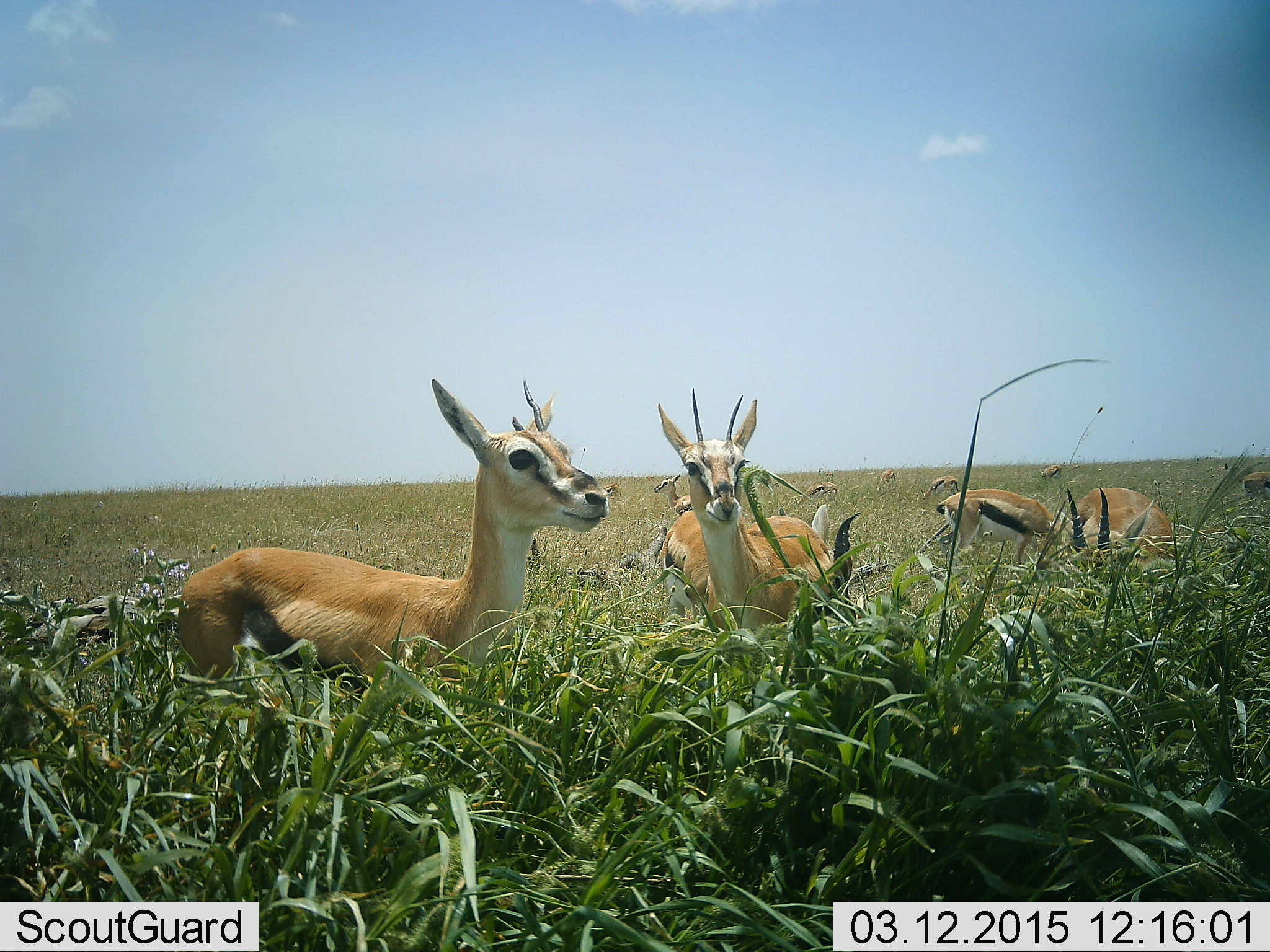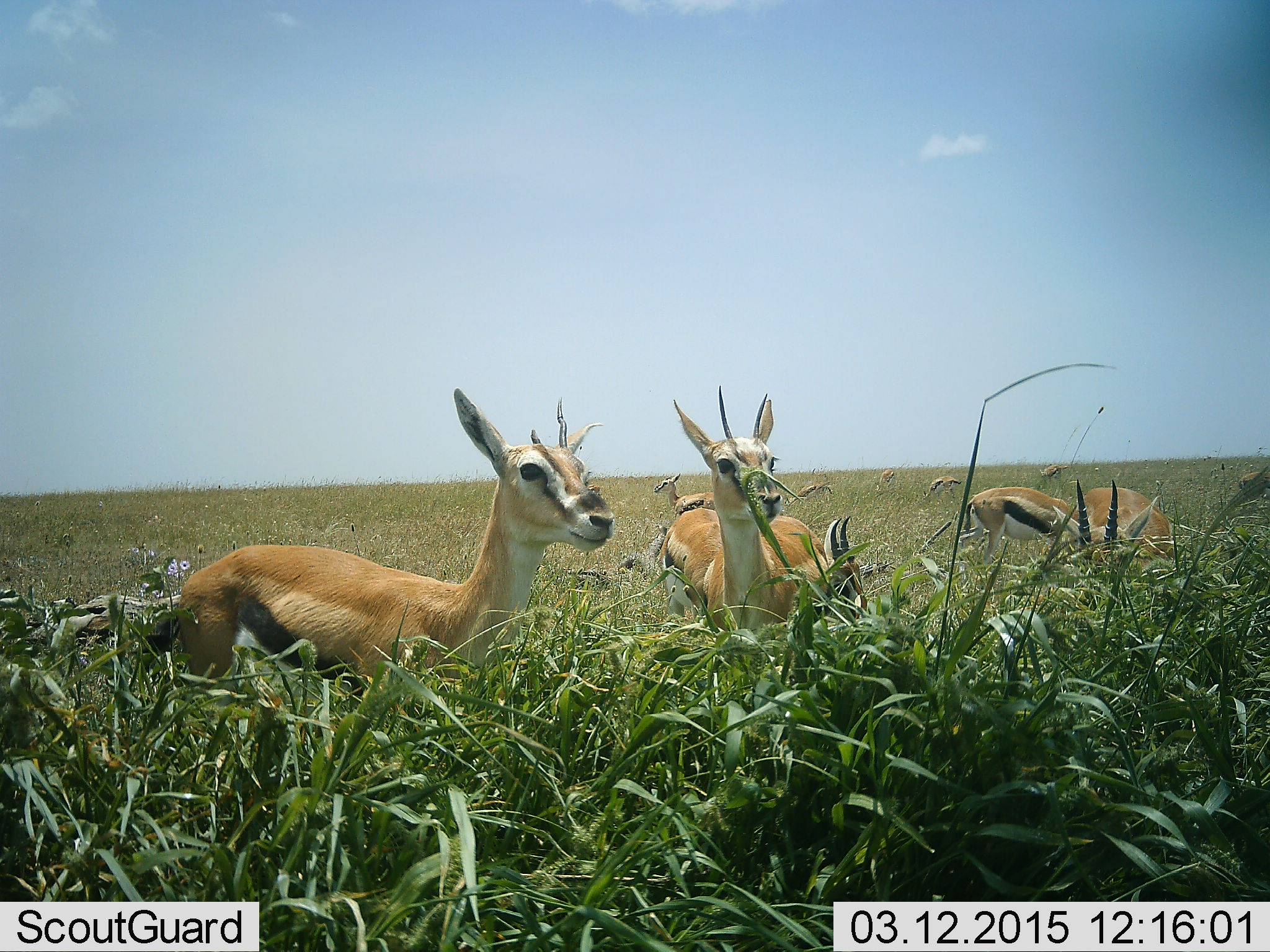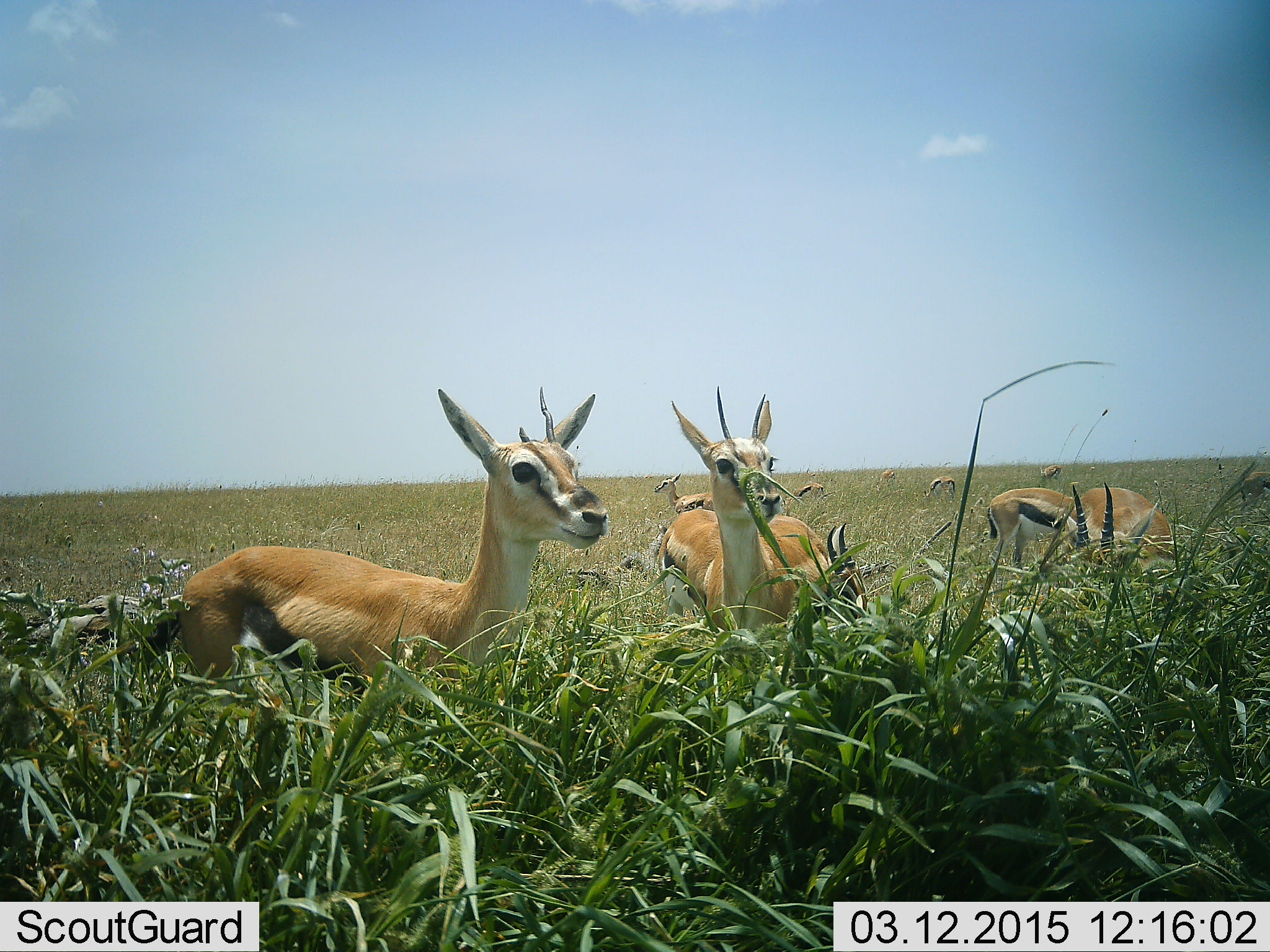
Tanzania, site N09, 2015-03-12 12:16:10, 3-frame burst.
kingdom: Animalia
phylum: Chordata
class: Mammalia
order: Artiodactyla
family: Bovidae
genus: Eudorcas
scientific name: Eudorcas thomsonii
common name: thomson's gazelle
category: gazellethomsons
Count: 10.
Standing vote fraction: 100%.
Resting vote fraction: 10%.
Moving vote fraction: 0%.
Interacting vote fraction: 0%.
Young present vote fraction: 0%.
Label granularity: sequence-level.